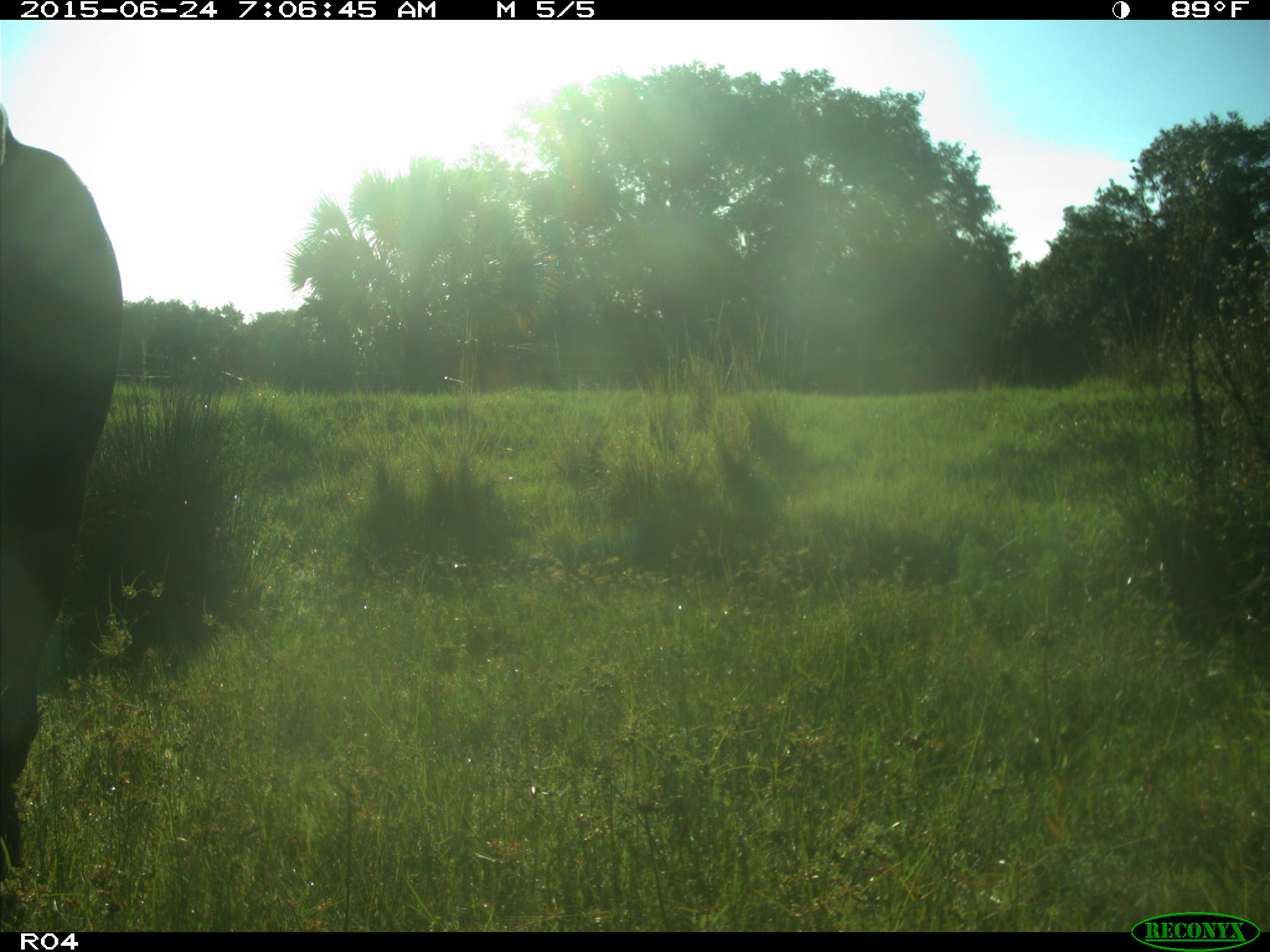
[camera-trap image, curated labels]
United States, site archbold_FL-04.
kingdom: Animalia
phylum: Chordata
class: Mammalia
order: Artiodactyla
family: Bovidae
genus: Bos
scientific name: Bos taurus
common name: domestic cow